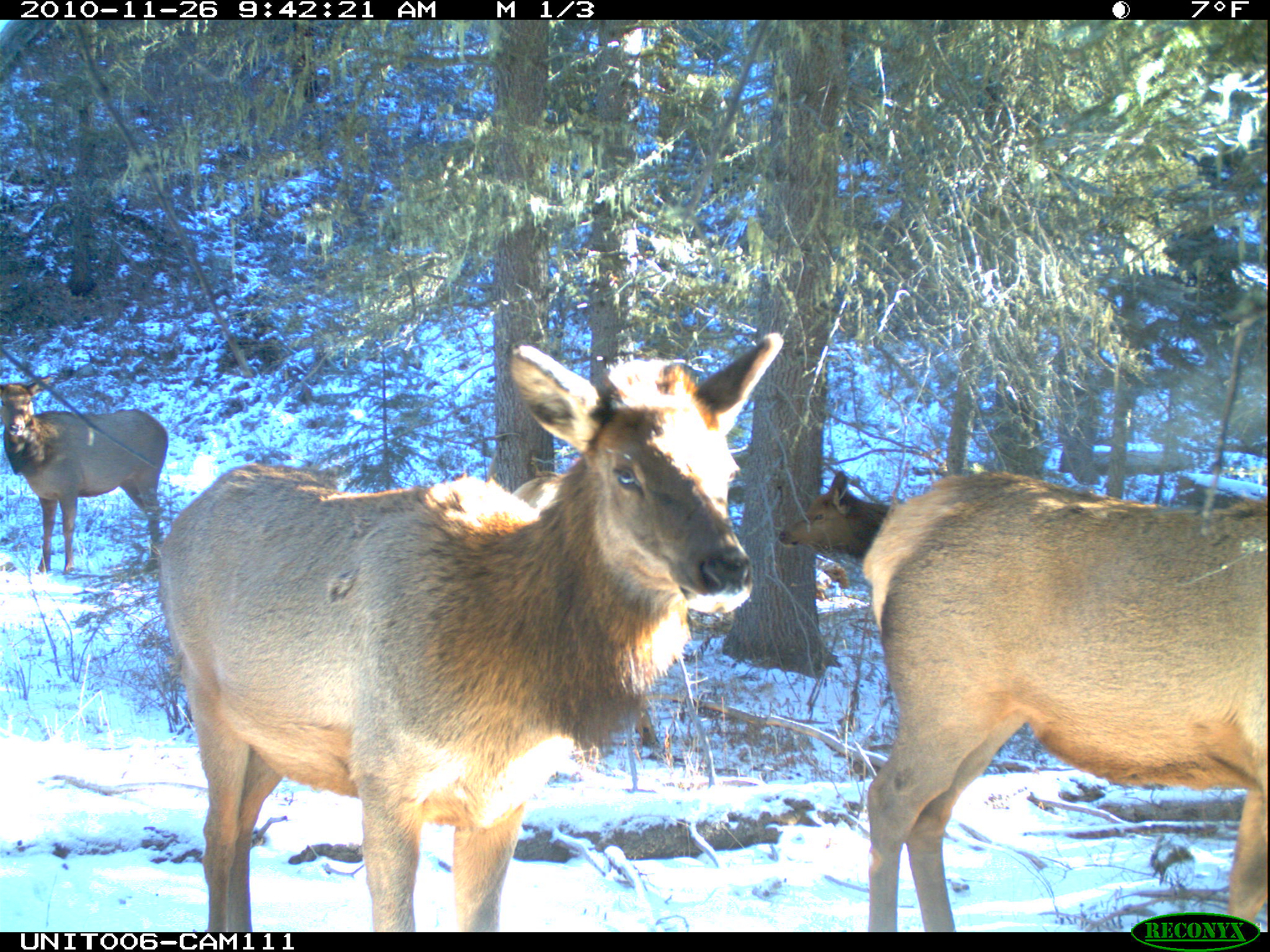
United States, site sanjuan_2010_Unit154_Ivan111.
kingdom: Animalia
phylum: Chordata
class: Mammalia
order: Artiodactyla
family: Cervidae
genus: Cervus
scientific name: Cervus elaphus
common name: red deer